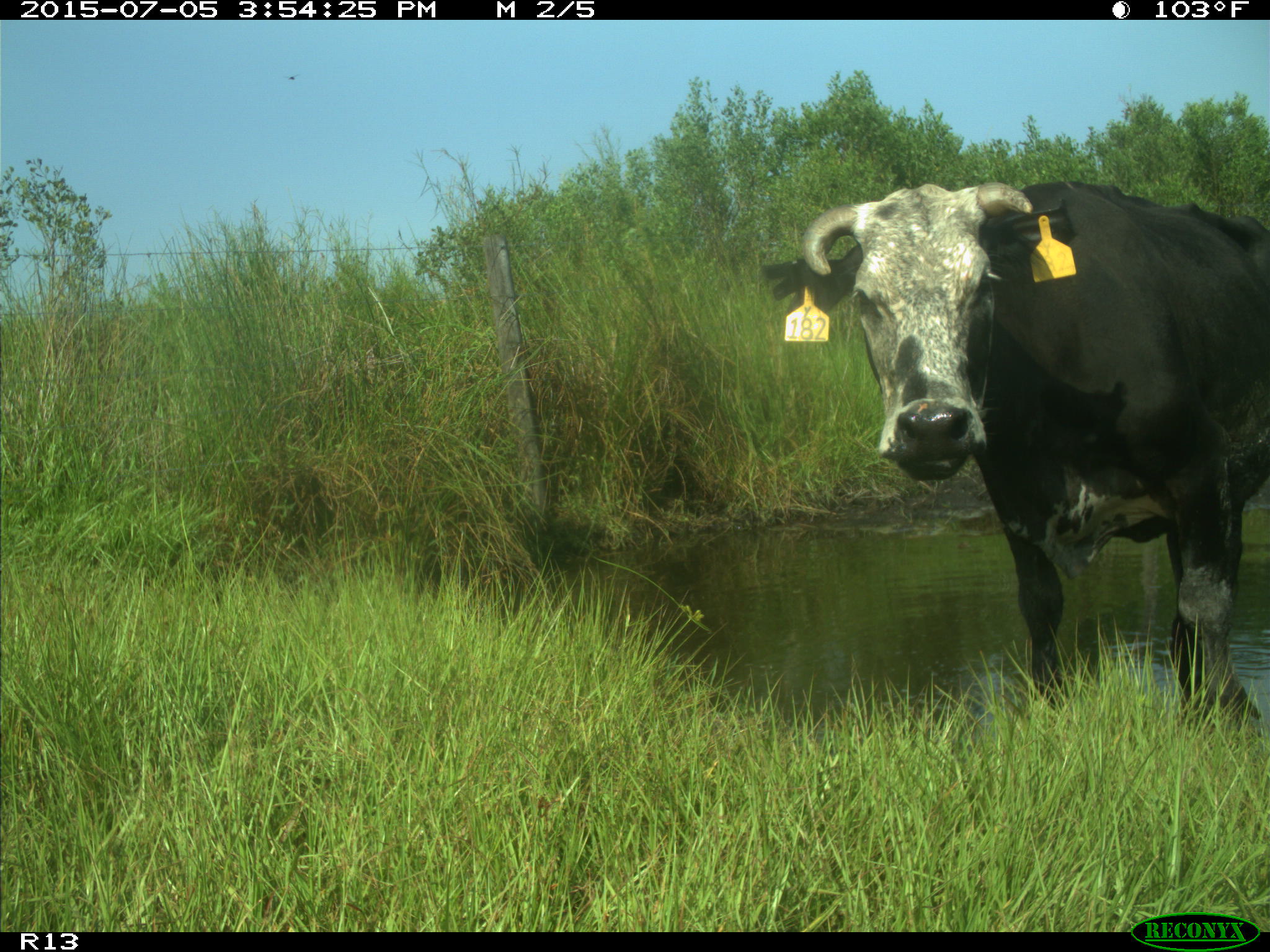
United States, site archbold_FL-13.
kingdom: Animalia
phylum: Chordata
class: Mammalia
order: Artiodactyla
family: Bovidae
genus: Bos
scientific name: Bos taurus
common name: domestic cow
Bos taurus (domestic cow).